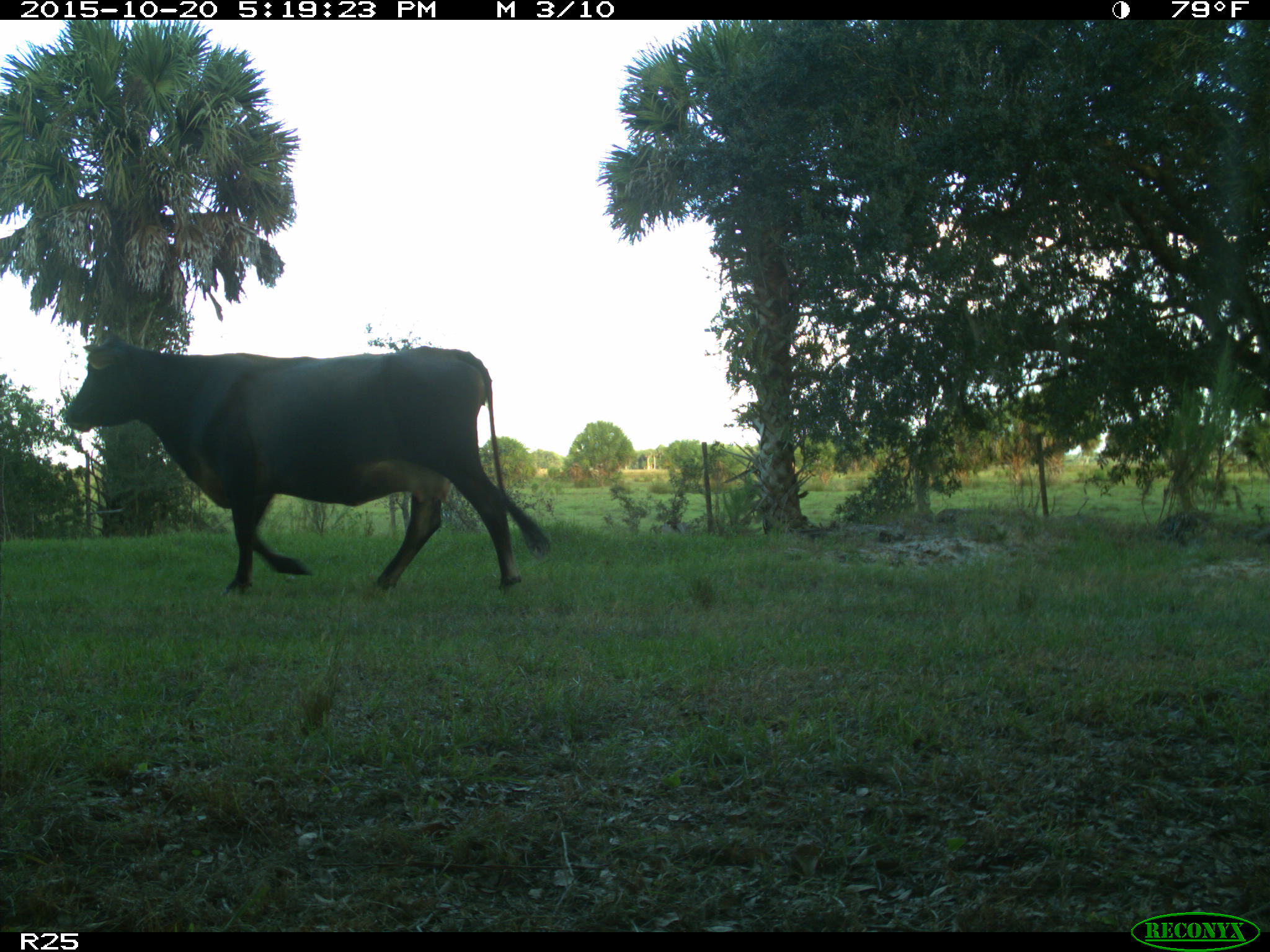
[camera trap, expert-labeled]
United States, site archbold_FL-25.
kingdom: Animalia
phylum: Chordata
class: Mammalia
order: Artiodactyla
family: Bovidae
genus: Bos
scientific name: Bos taurus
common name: domestic cow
Bos taurus (domestic cow).